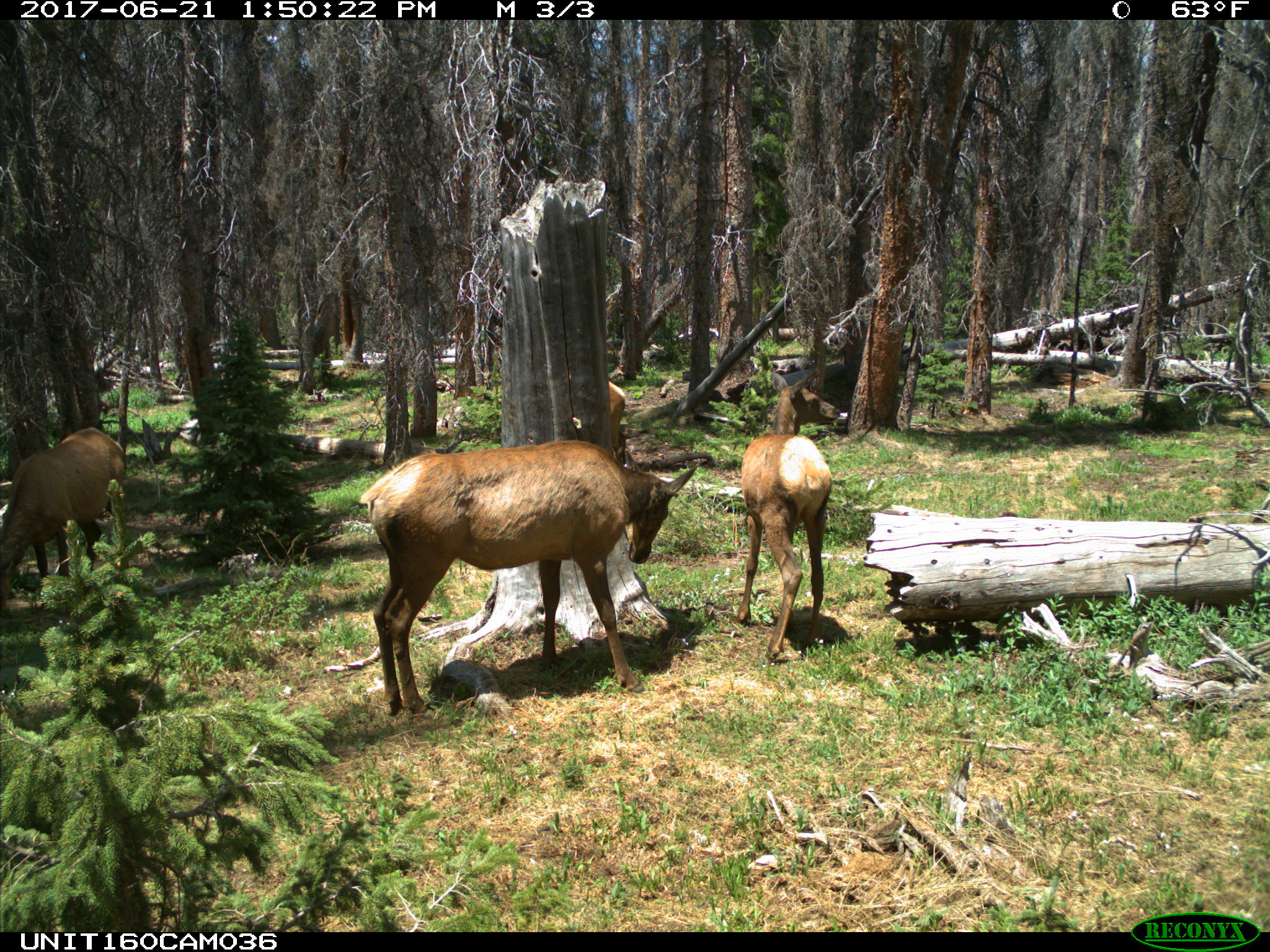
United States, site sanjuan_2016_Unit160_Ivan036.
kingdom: Animalia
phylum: Chordata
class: Mammalia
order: Artiodactyla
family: Cervidae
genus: Cervus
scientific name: Cervus elaphus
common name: red deer